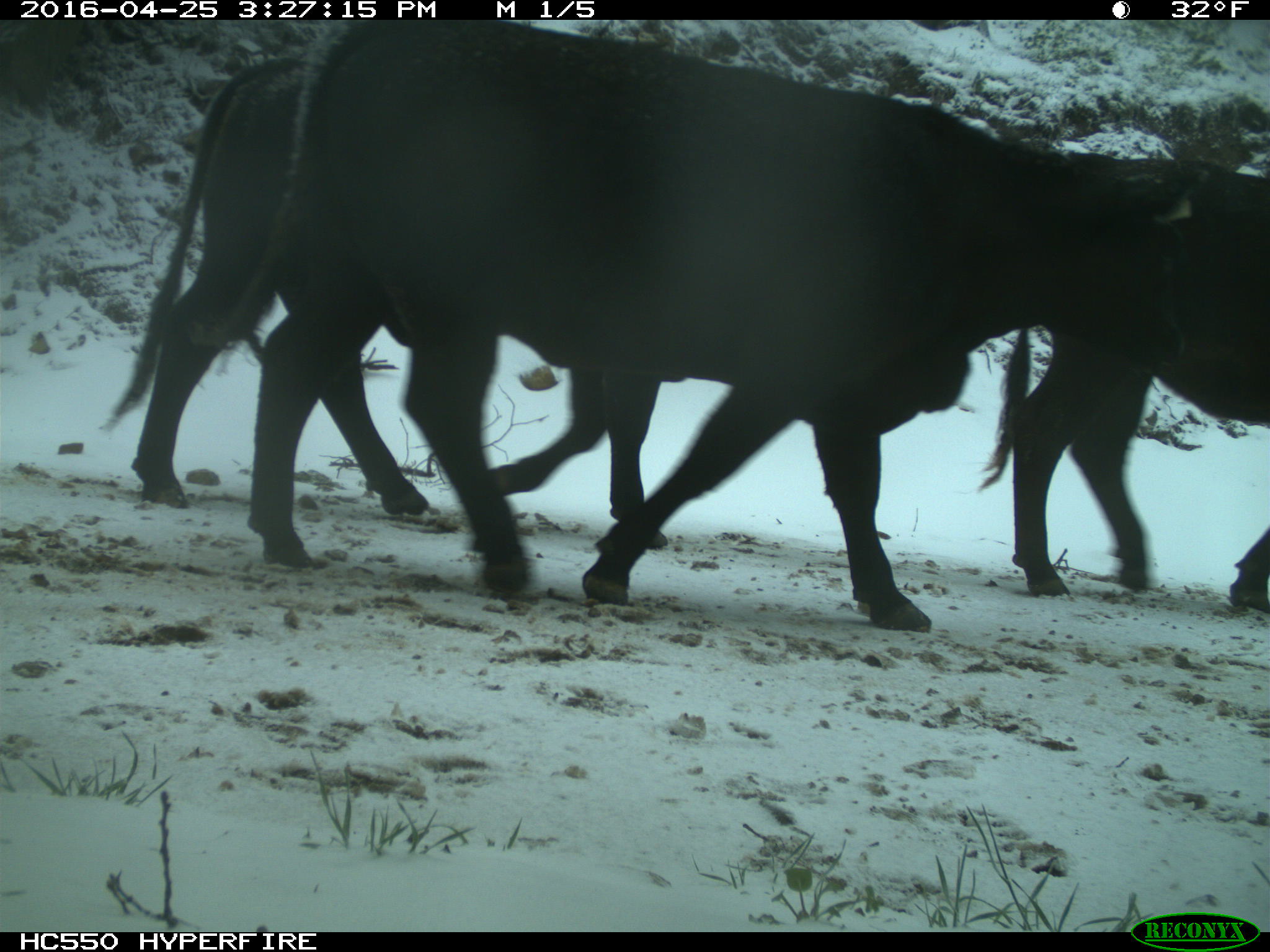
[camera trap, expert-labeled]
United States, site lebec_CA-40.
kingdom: Animalia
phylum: Chordata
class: Mammalia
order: Artiodactyla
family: Bovidae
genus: Bos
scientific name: Bos taurus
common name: domestic cow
Bos taurus (domestic cow).